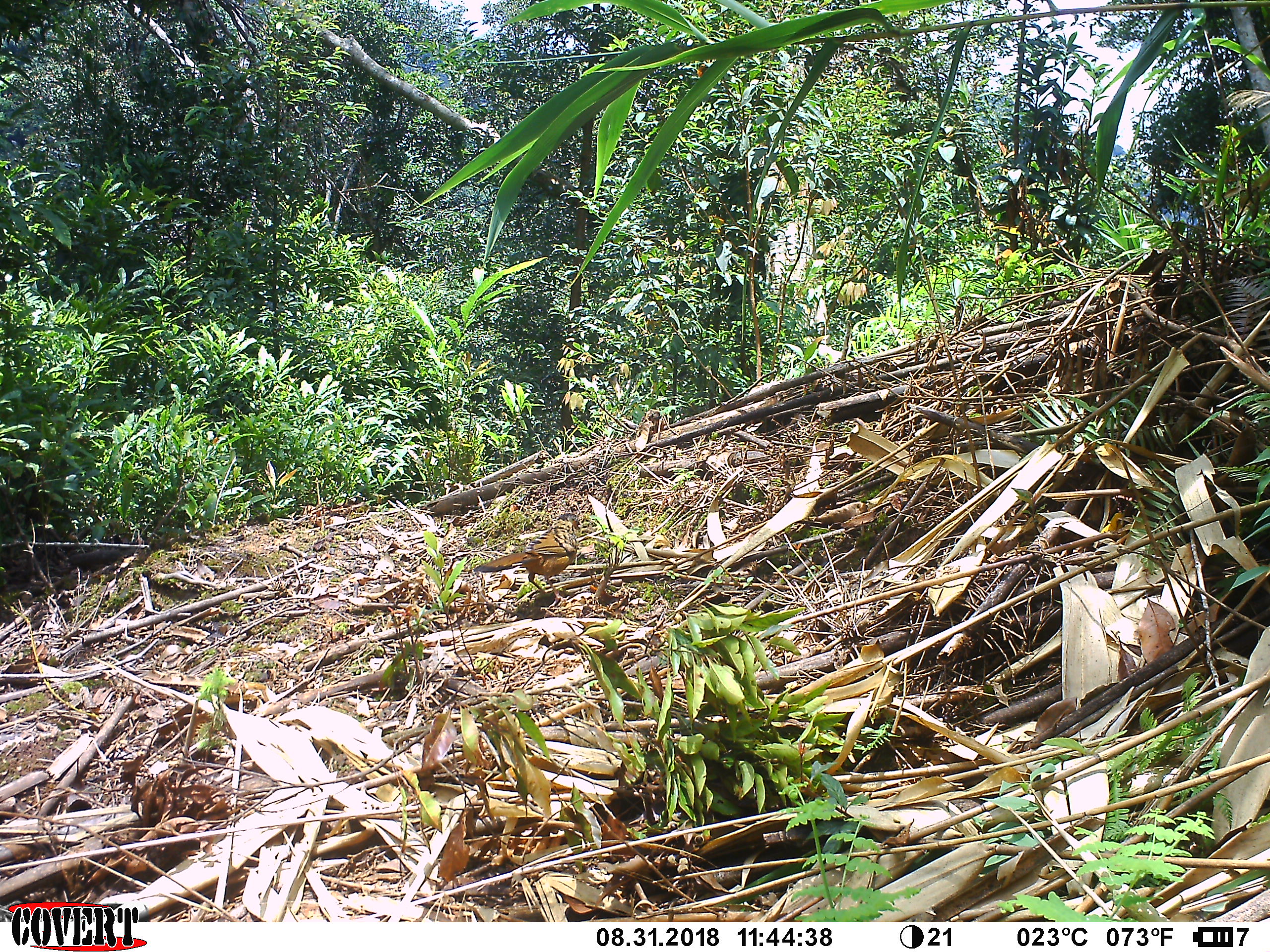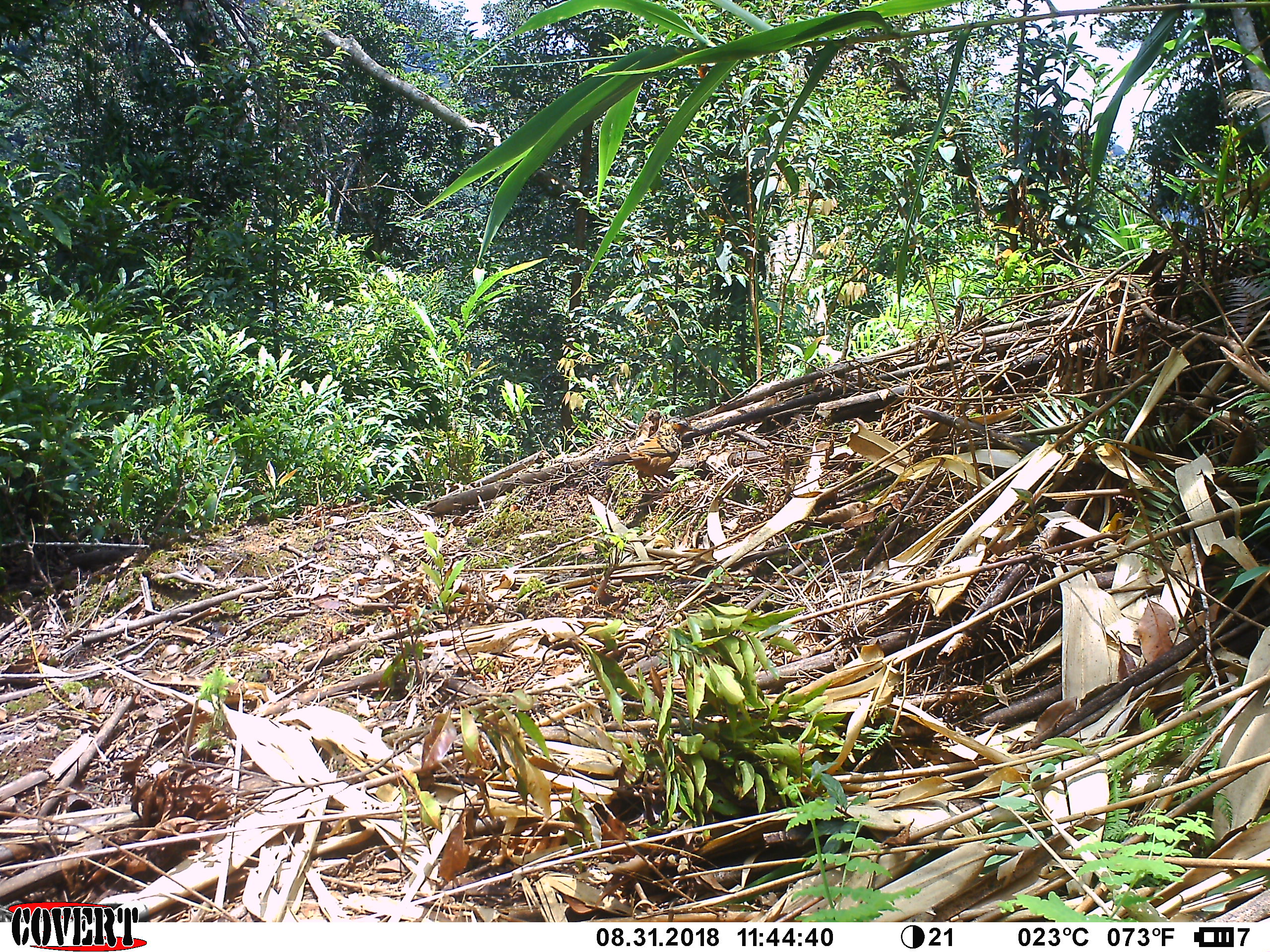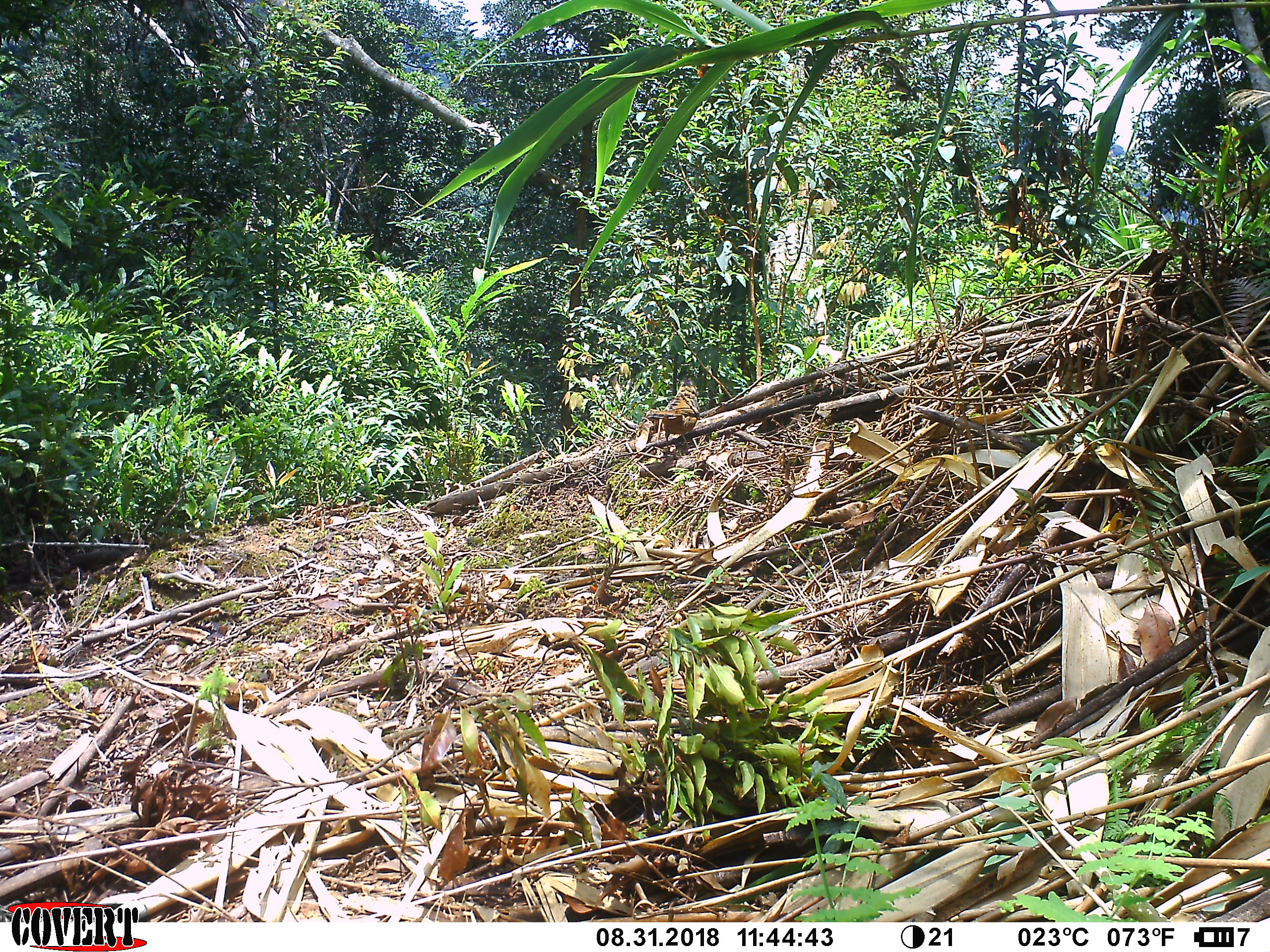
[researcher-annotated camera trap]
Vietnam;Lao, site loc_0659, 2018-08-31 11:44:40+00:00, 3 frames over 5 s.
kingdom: Animalia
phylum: Chordata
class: Aves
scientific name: Aves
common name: bird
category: unidentified bird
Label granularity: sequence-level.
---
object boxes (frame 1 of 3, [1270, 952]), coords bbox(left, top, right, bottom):
unidentified bird: bbox(473, 513, 581, 602)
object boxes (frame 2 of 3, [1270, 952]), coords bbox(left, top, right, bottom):
unidentified bird: bbox(596, 419, 702, 492)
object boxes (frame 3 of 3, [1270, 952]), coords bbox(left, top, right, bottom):
unidentified bird: bbox(646, 379, 700, 449)